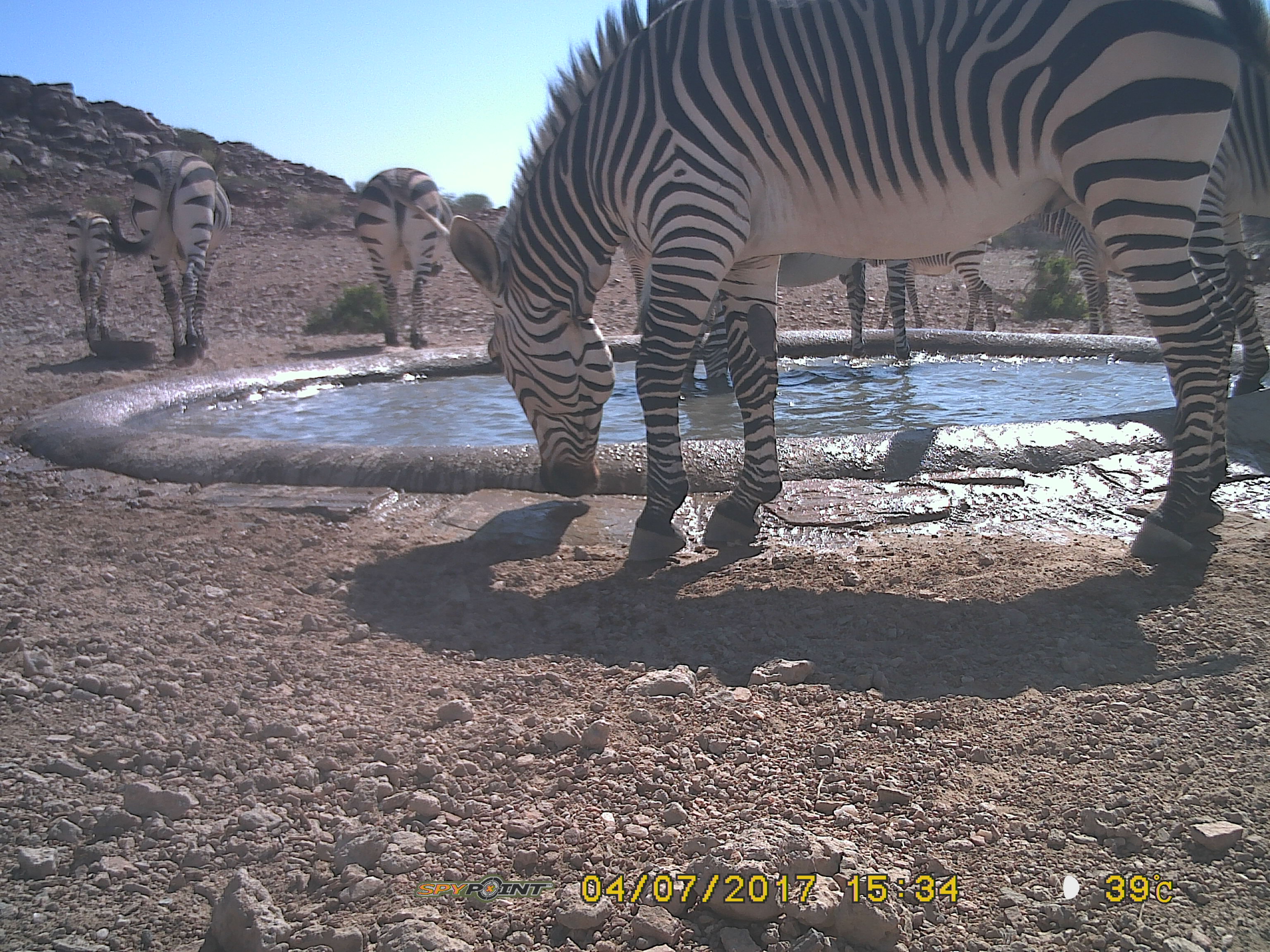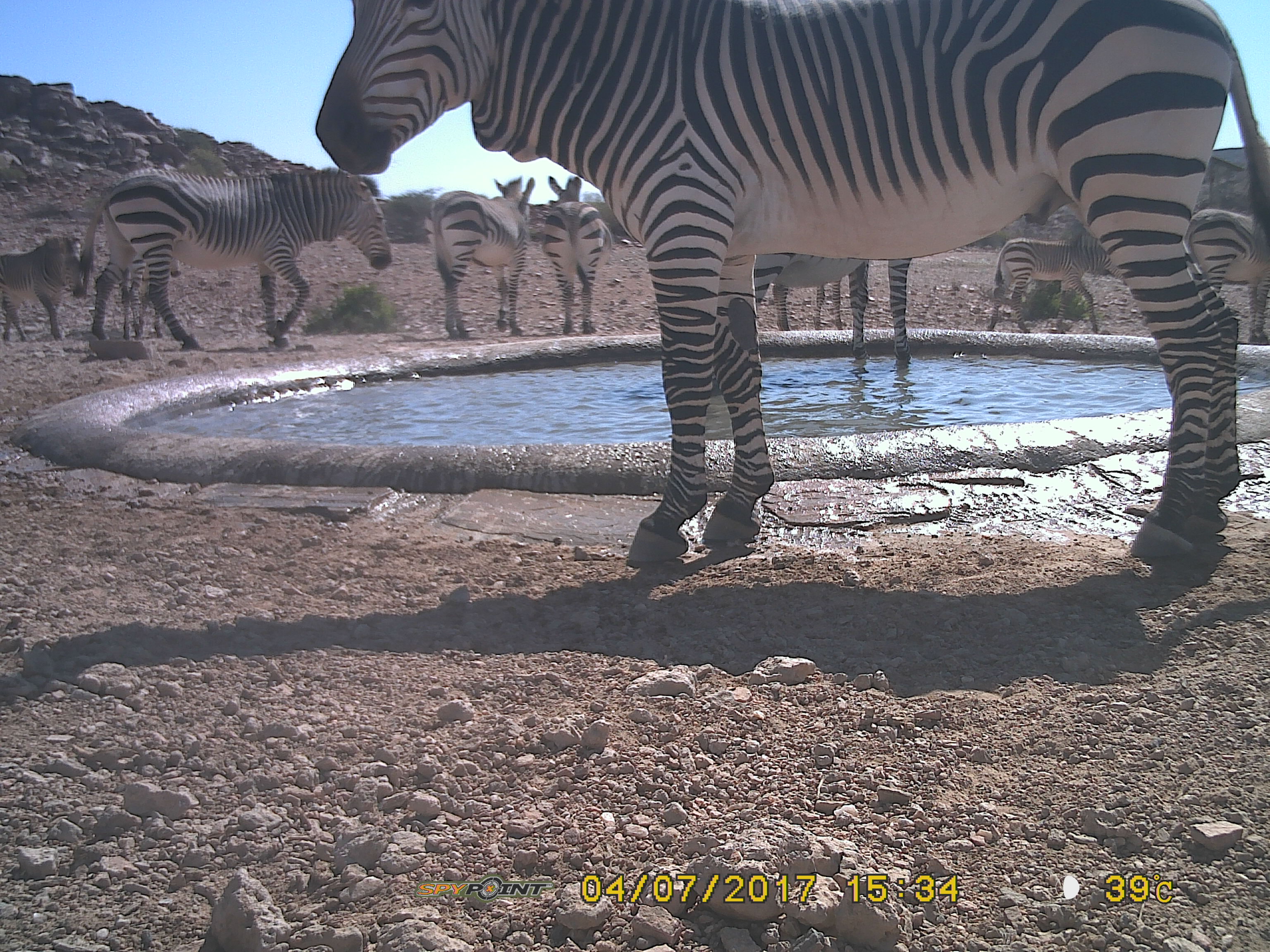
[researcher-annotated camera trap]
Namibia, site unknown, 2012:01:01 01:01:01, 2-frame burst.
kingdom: Animalia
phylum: Chordata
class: Mammalia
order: Perissodactyla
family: Equidae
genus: Equus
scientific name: Equus zebra hartmannae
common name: hartmann's mountain zebra